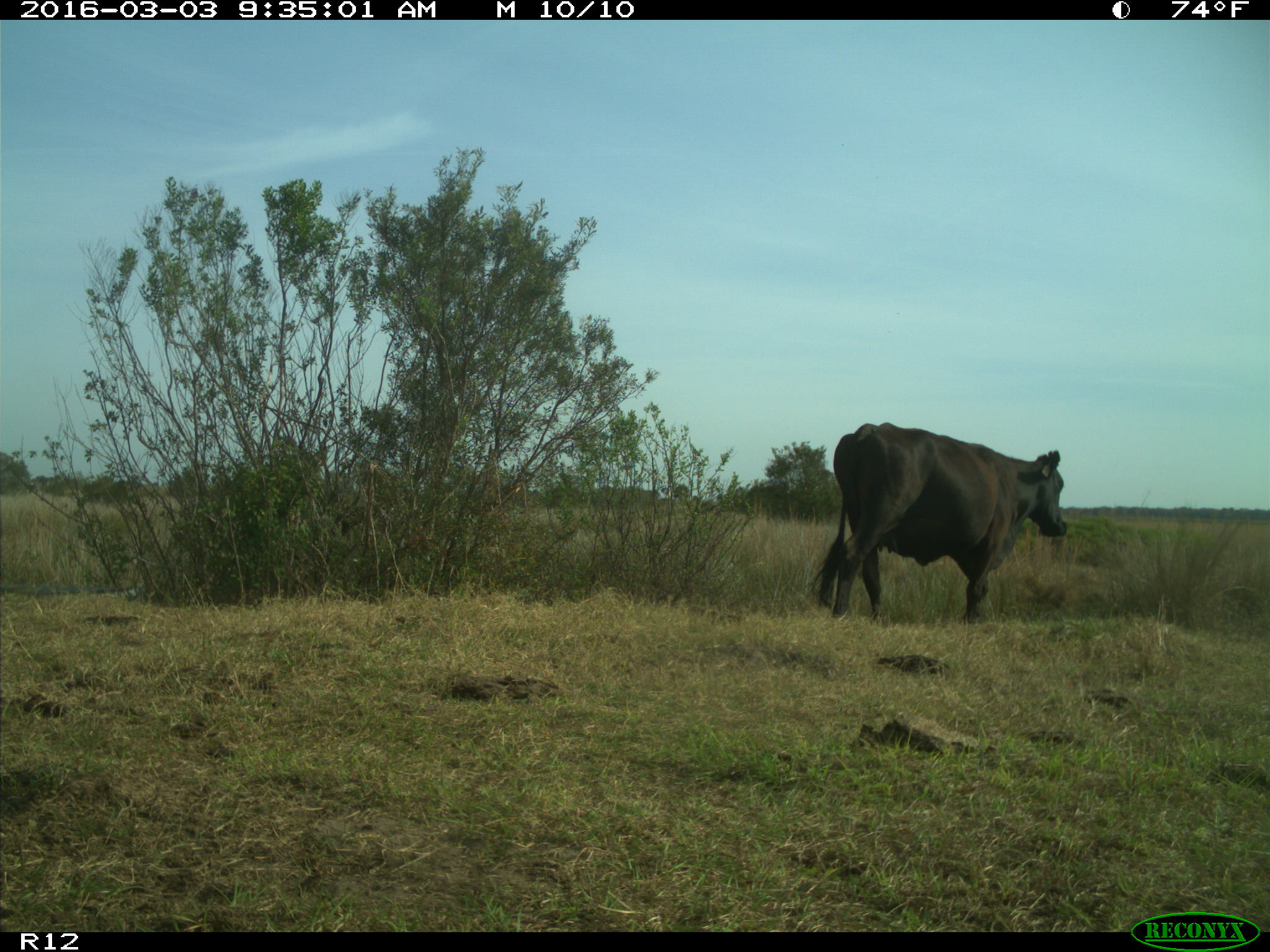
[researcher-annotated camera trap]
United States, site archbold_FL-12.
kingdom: Animalia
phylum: Chordata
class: Mammalia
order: Artiodactyla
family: Bovidae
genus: Bos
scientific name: Bos taurus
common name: domestic cow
Bos taurus (domestic cow).